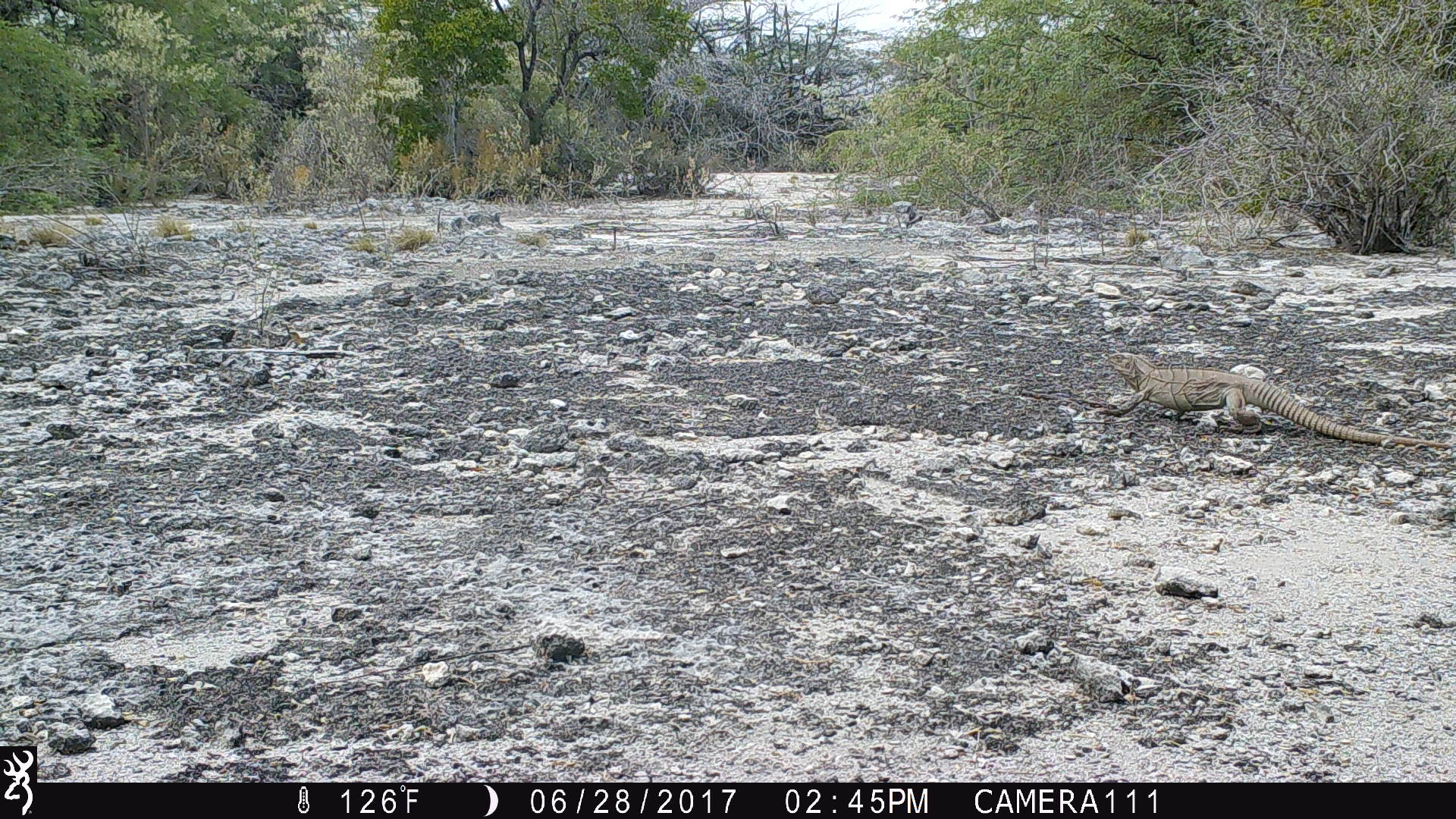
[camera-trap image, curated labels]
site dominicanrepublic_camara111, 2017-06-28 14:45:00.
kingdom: Animalia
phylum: Chordata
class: Reptilia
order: Squamata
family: Iguanidae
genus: Iguana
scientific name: Iguana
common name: typical iguanas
Iguana (typical iguanas).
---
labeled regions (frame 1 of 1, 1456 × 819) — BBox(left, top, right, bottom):
iguana: BBox(1105, 350, 1392, 443)